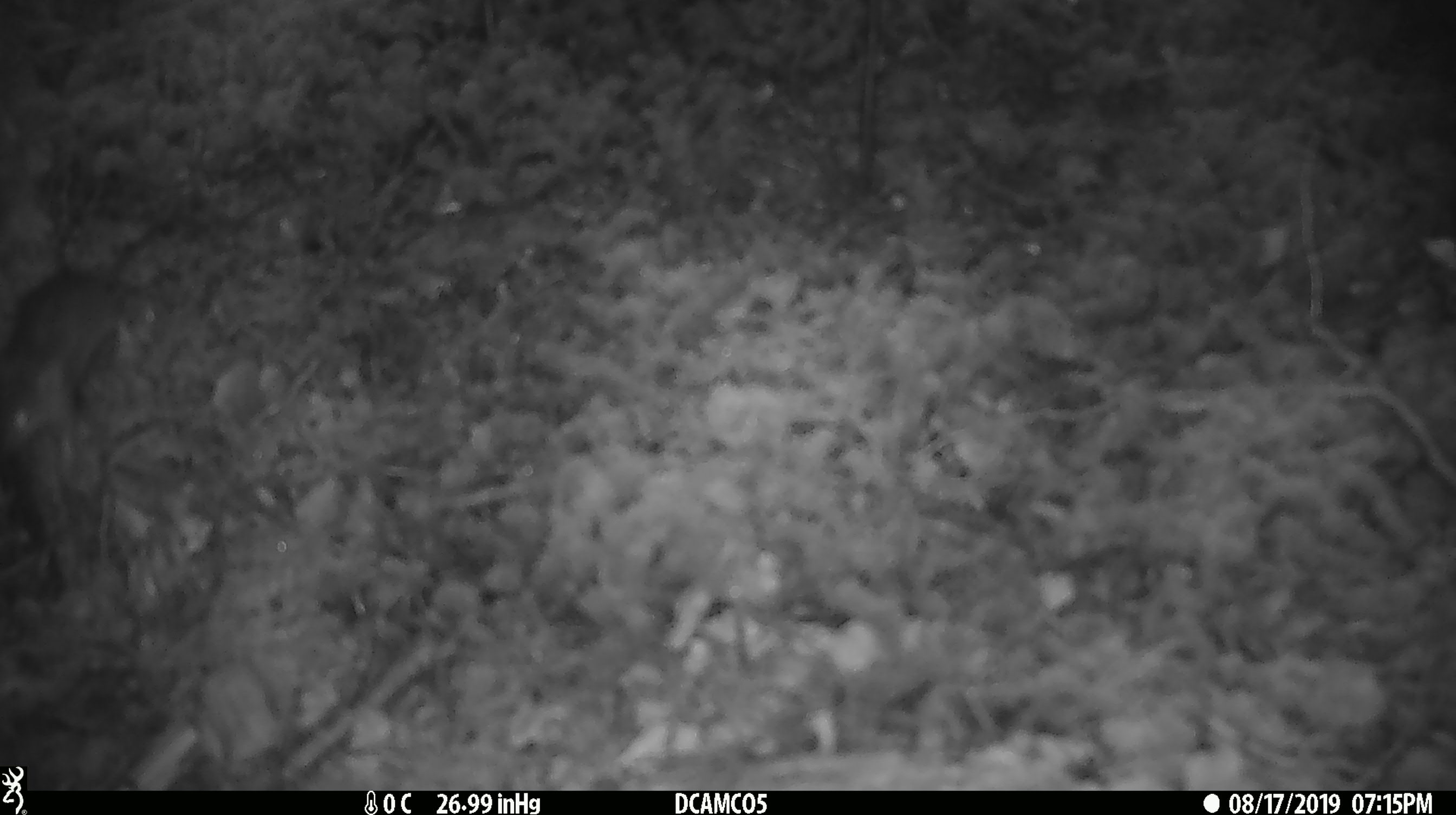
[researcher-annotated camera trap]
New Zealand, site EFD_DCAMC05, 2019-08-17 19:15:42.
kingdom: Animalia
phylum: Chordata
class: Mammalia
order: Rodentia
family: Muridae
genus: Mus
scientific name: Mus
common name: mouse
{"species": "mouse (Mus)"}